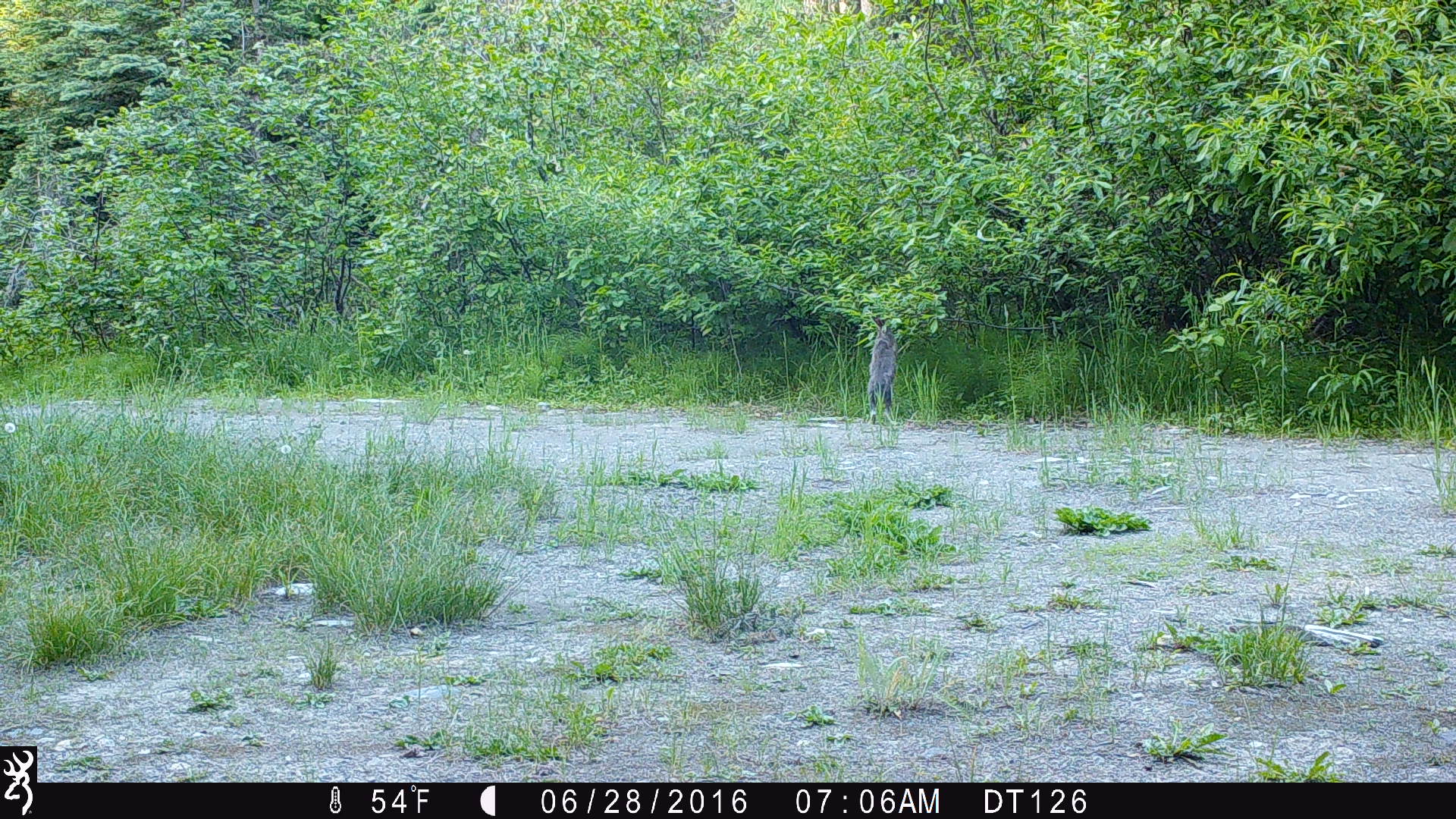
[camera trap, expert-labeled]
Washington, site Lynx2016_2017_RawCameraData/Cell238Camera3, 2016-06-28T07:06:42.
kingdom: Animalia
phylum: Chordata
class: Mammalia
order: Lagomorpha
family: Leporidae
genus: Lepus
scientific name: Lepus americanus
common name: snowshoe hare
Lepus americanus (snowshoe hare). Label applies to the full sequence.